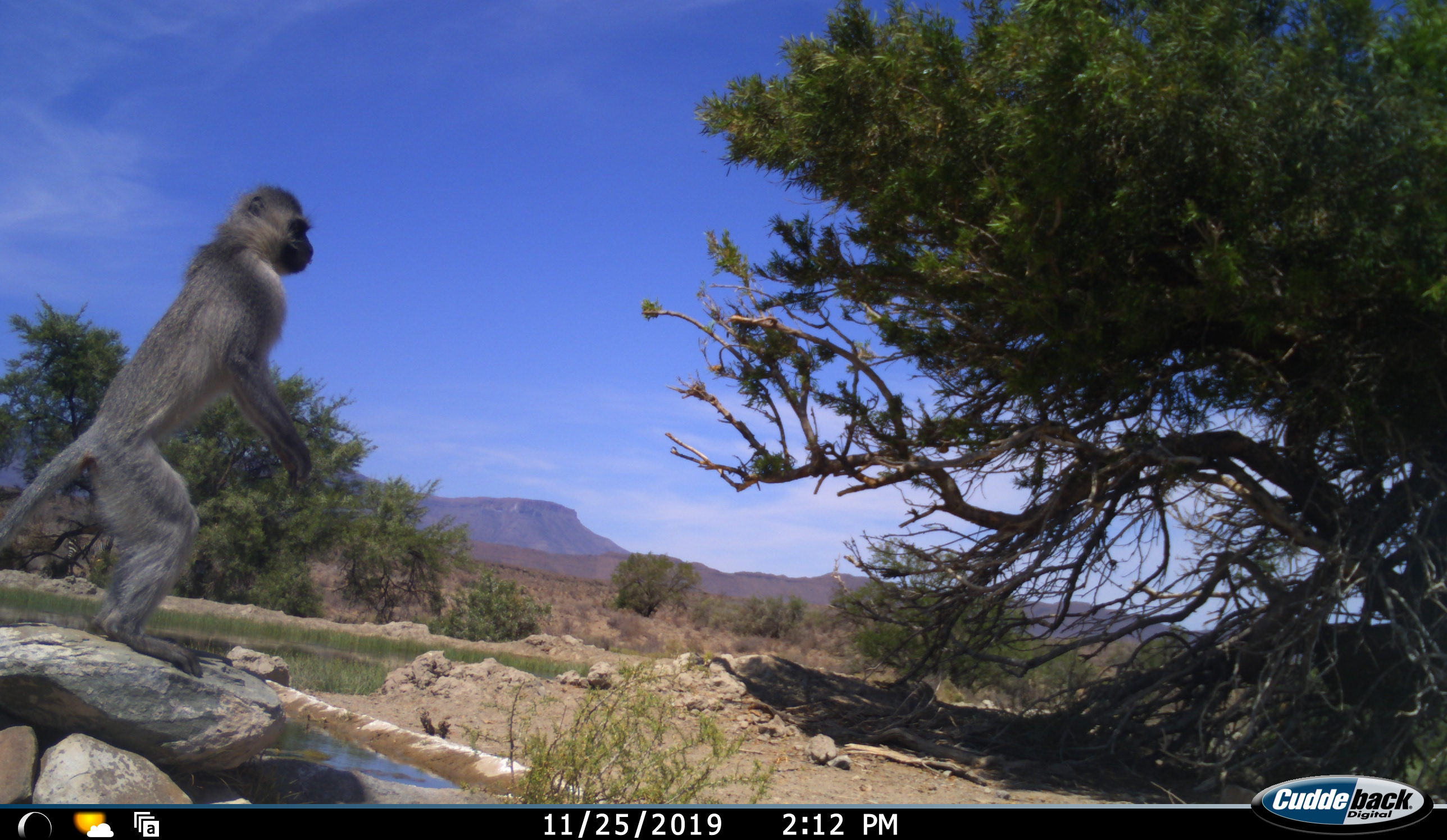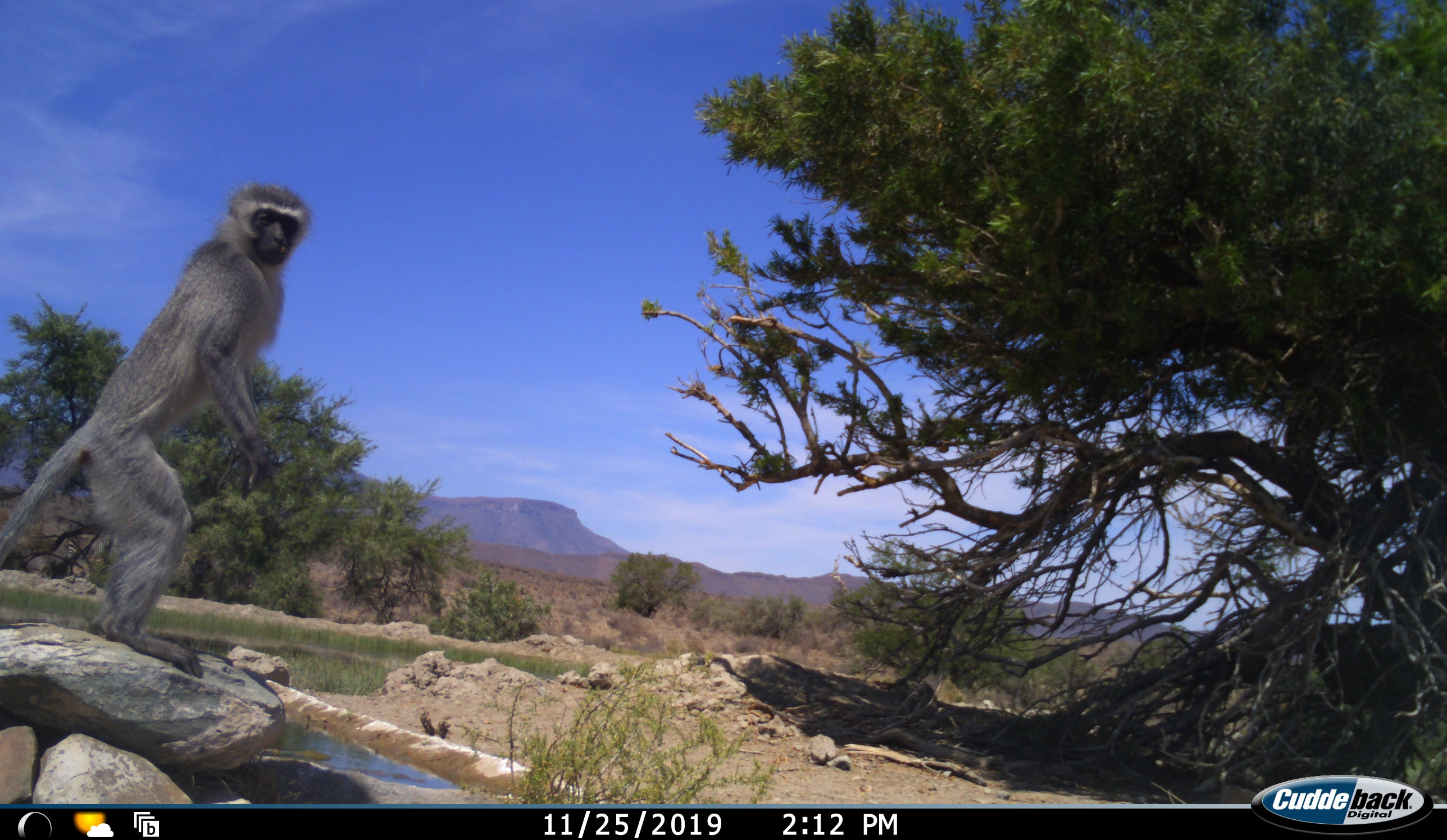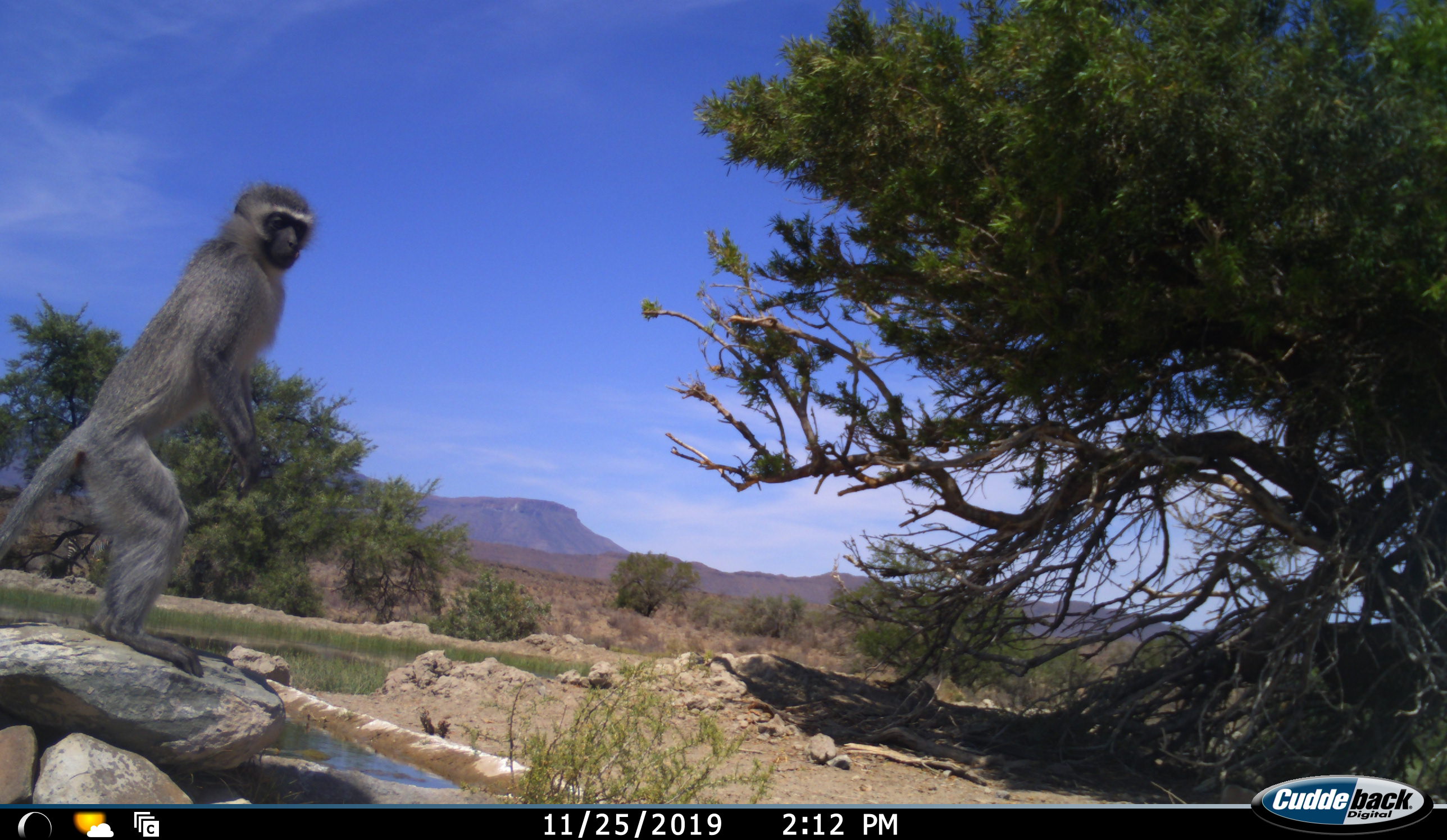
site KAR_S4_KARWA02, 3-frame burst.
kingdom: Animalia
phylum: Chordata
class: Mammalia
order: Primates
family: Cercopithecidae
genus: Chlorocebus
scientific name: Chlorocebus pygerythrus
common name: vervet monkey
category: monkeyvervet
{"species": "monkeyvervet (vervet monkey) (Chlorocebus pygerythrus)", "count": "1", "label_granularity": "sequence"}